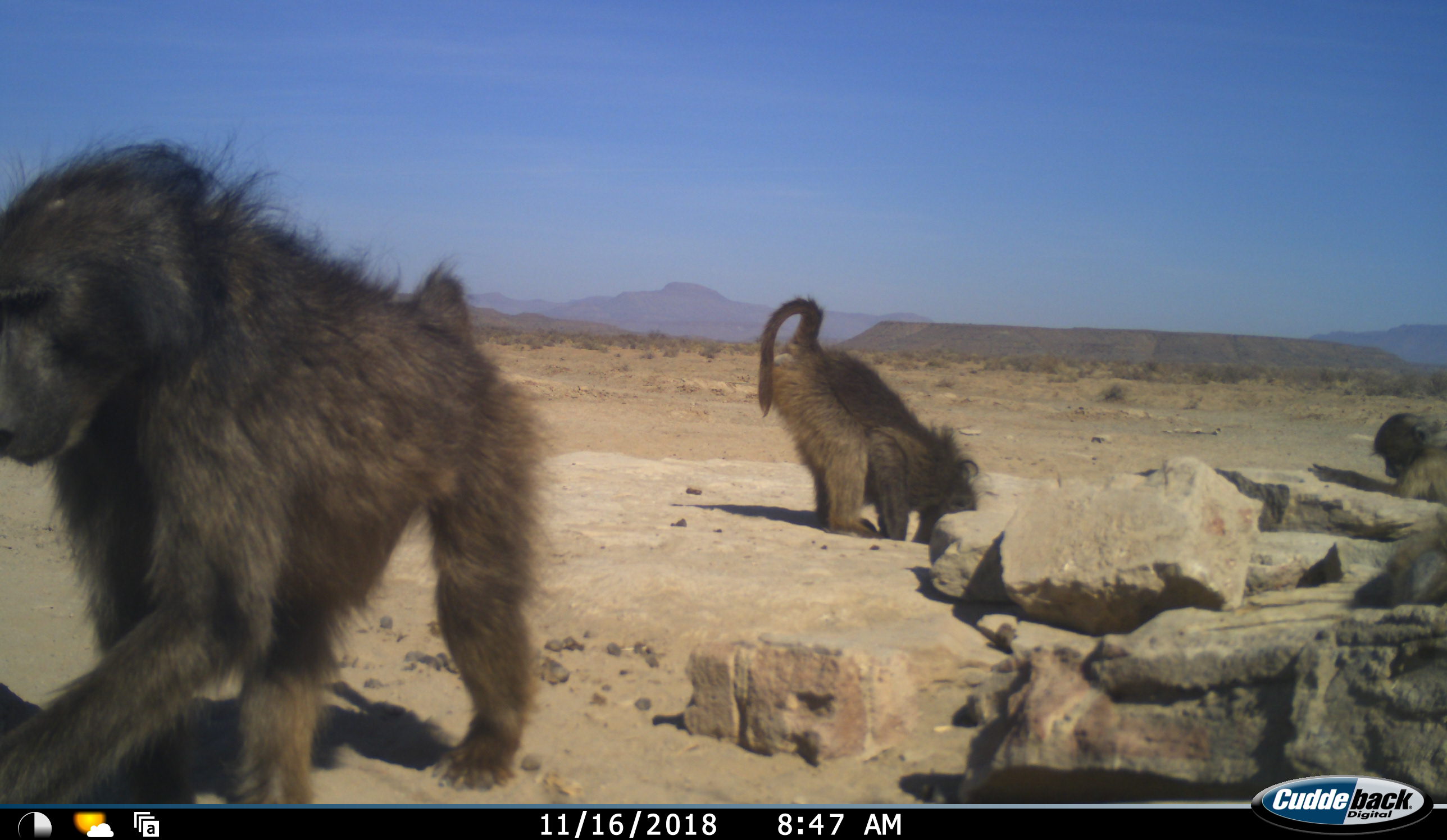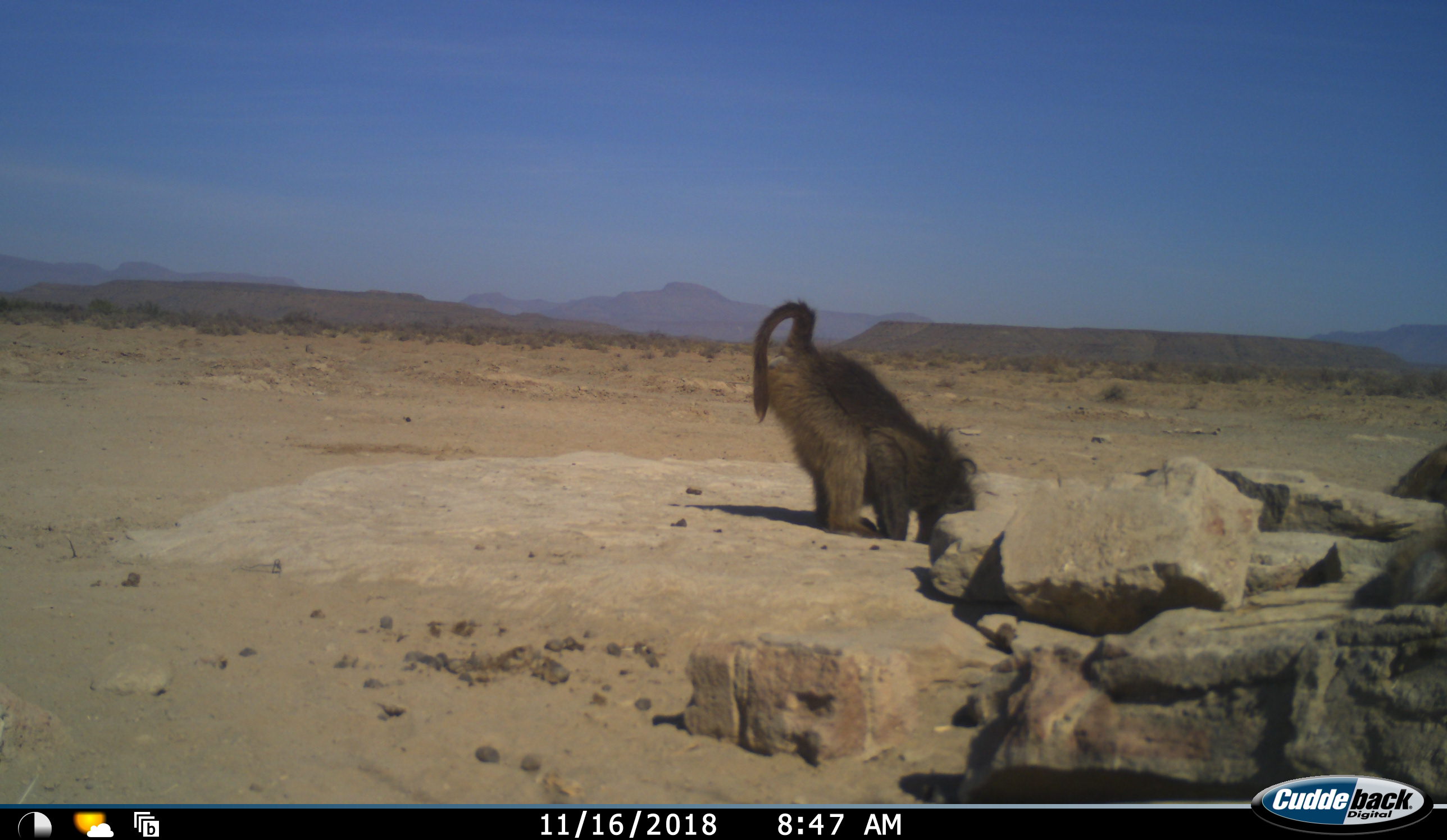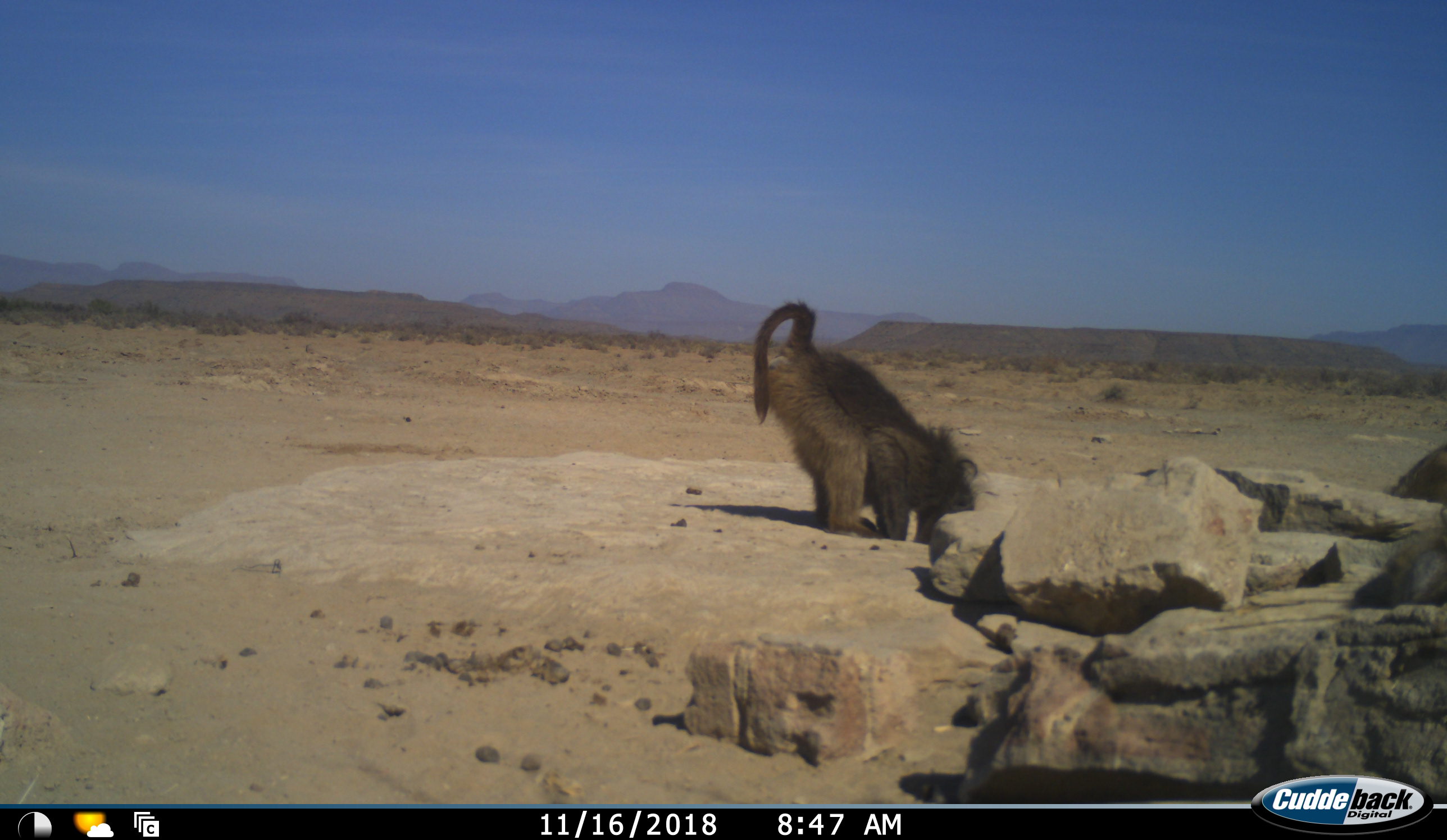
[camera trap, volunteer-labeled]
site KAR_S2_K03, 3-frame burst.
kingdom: Animalia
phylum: Chordata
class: Mammalia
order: Primates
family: Cercopithecidae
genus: Papio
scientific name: Papio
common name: baboon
Baboon (Papio), count 3. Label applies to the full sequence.